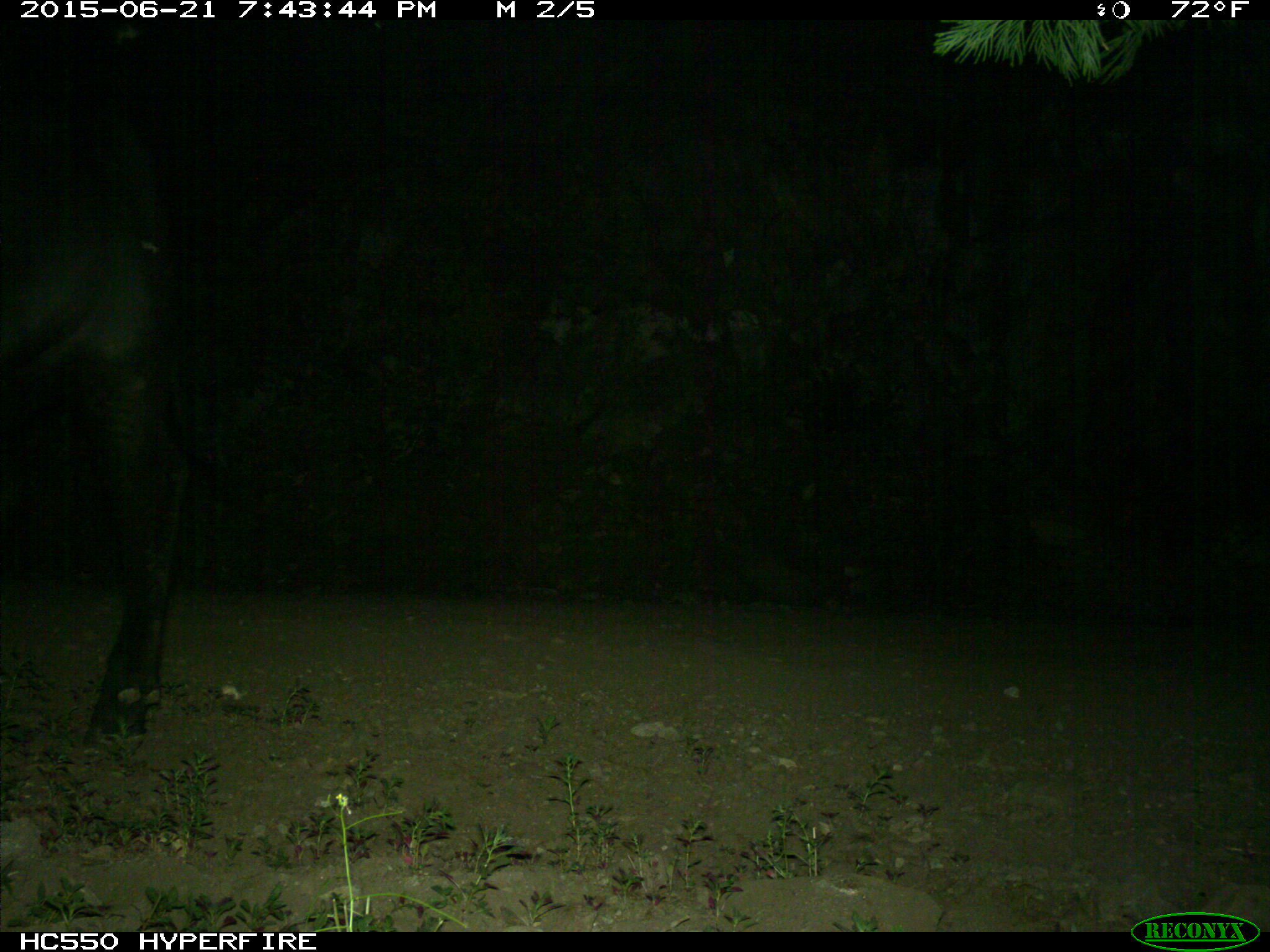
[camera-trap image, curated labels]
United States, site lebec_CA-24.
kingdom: Animalia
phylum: Chordata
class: Mammalia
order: Artiodactyla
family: Bovidae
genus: Bos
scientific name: Bos taurus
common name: domestic cow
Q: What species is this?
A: Bos taurus (domestic cow).